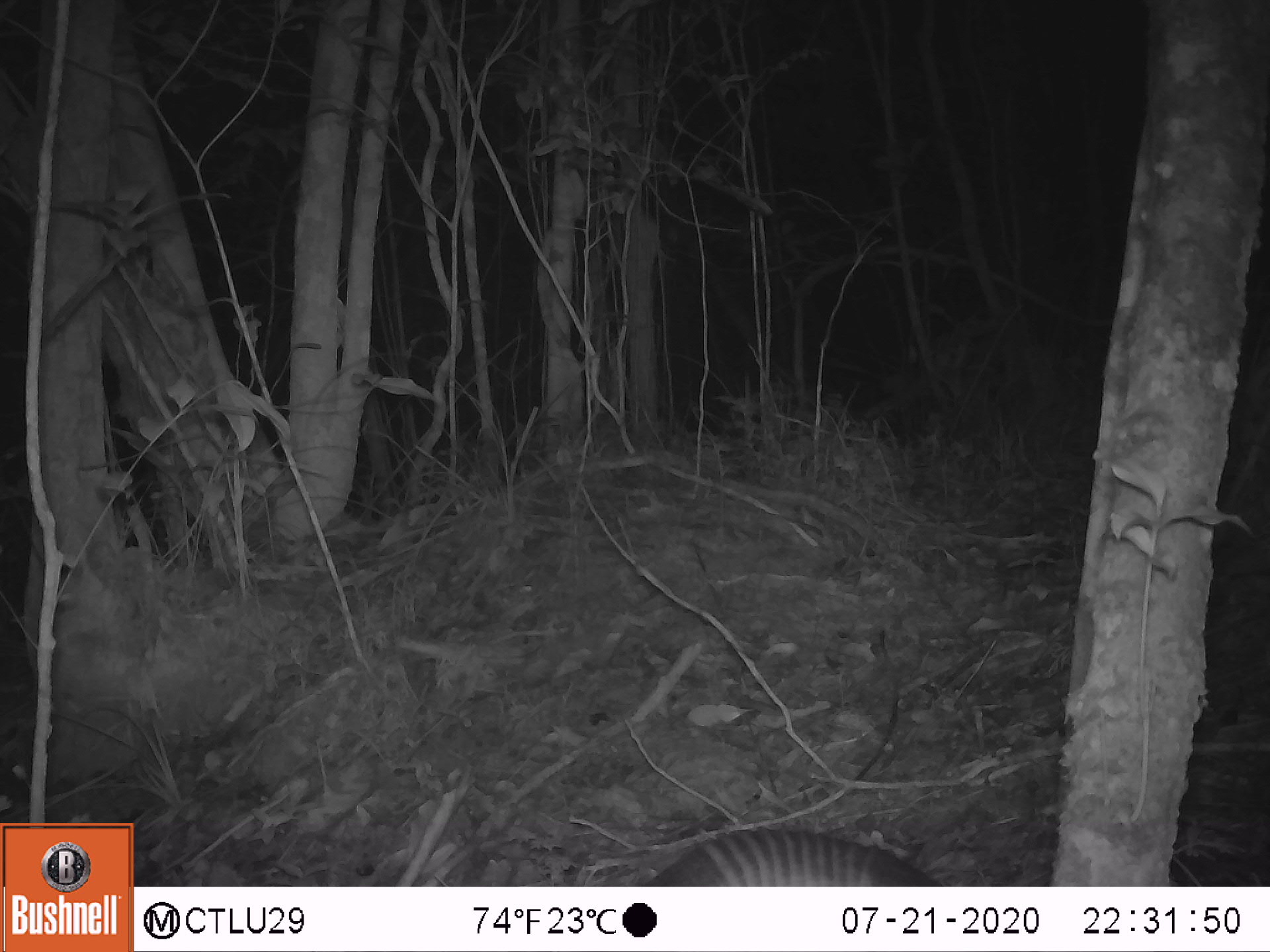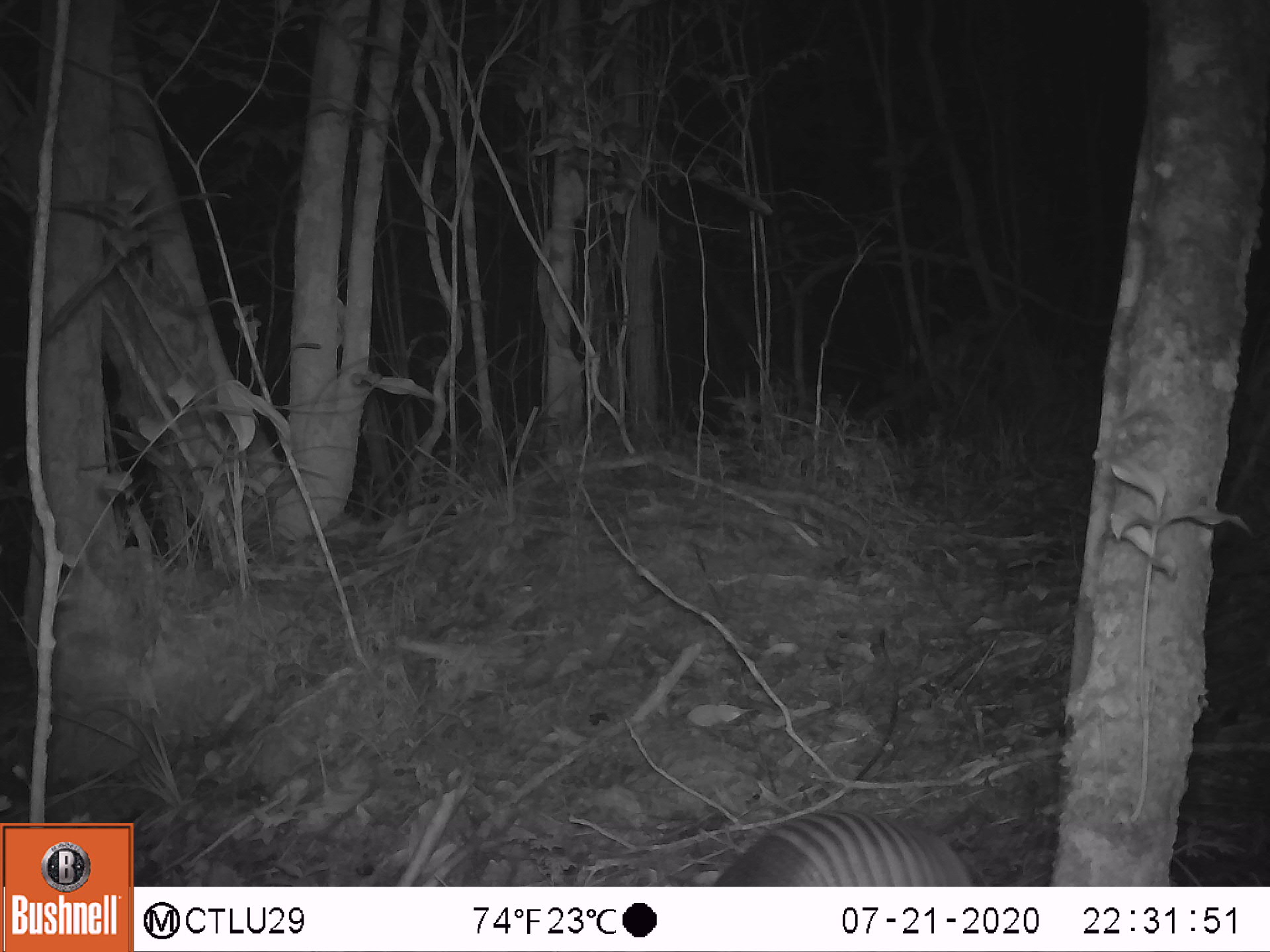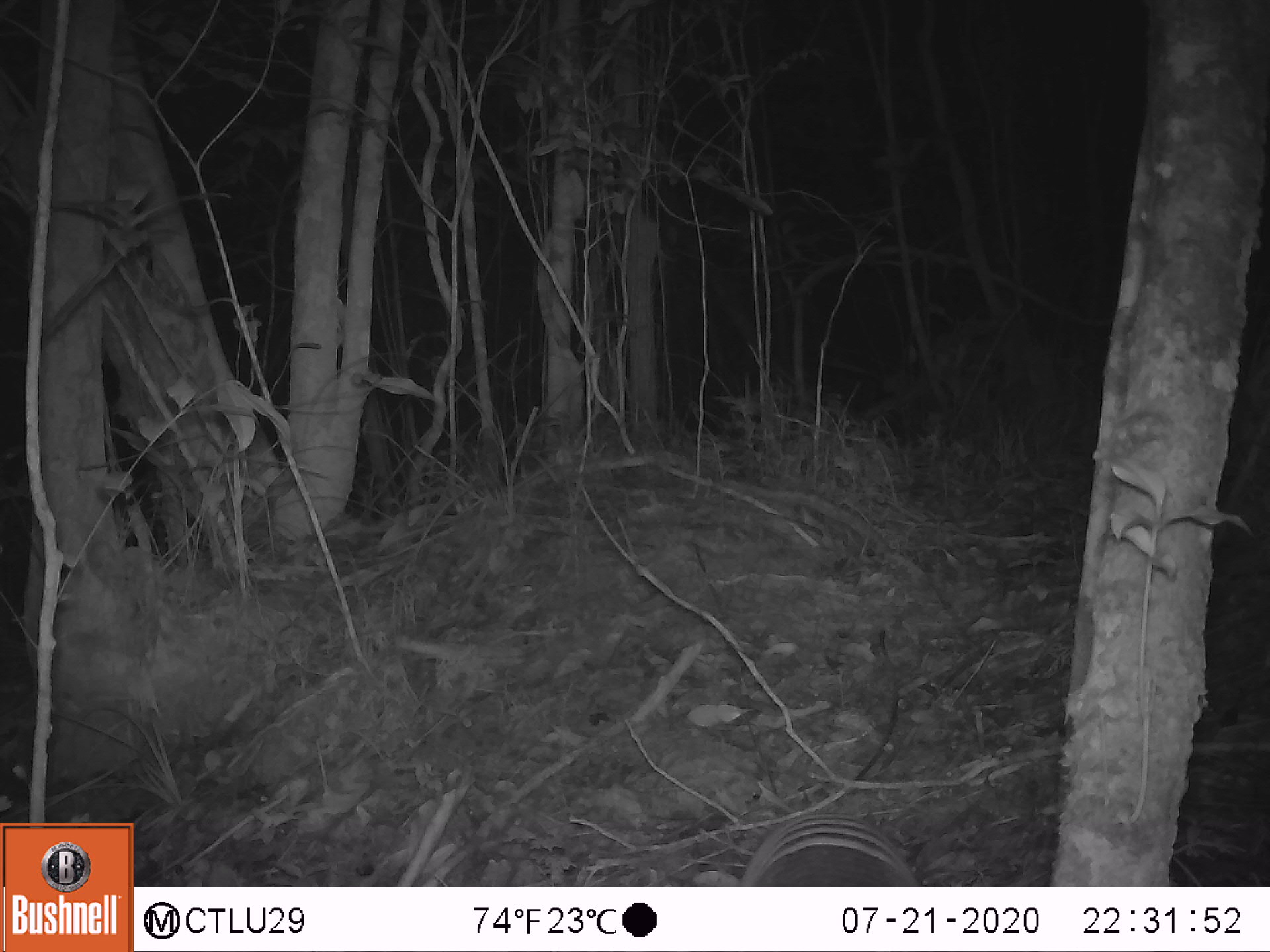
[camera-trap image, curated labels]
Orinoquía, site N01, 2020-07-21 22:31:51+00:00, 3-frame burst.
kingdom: Animalia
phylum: Chordata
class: Mammalia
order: Cingulata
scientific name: Cingulata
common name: armadillo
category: unknown armadillo